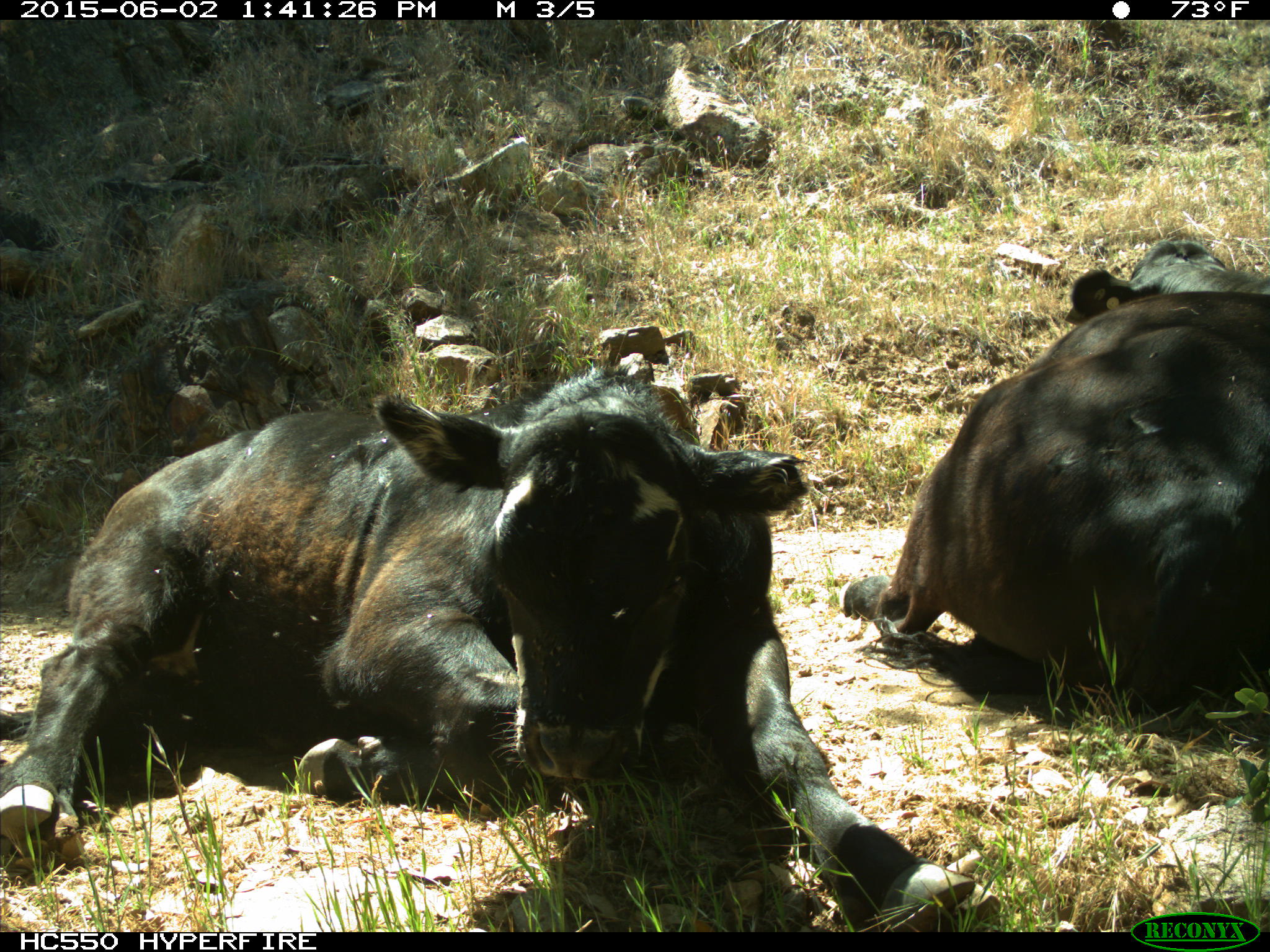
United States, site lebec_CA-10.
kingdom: Animalia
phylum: Chordata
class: Mammalia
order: Artiodactyla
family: Bovidae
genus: Bos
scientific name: Bos taurus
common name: domestic cow